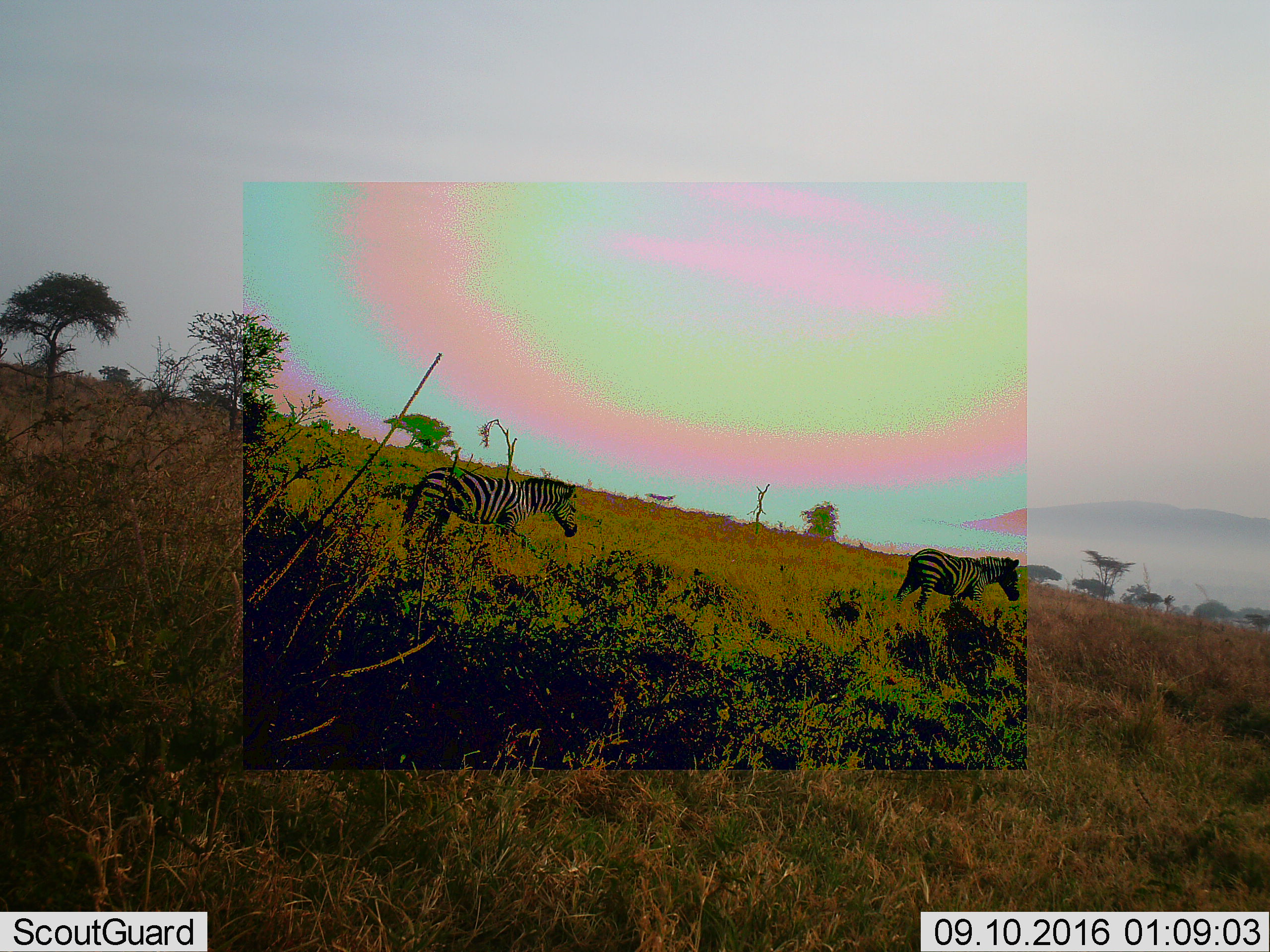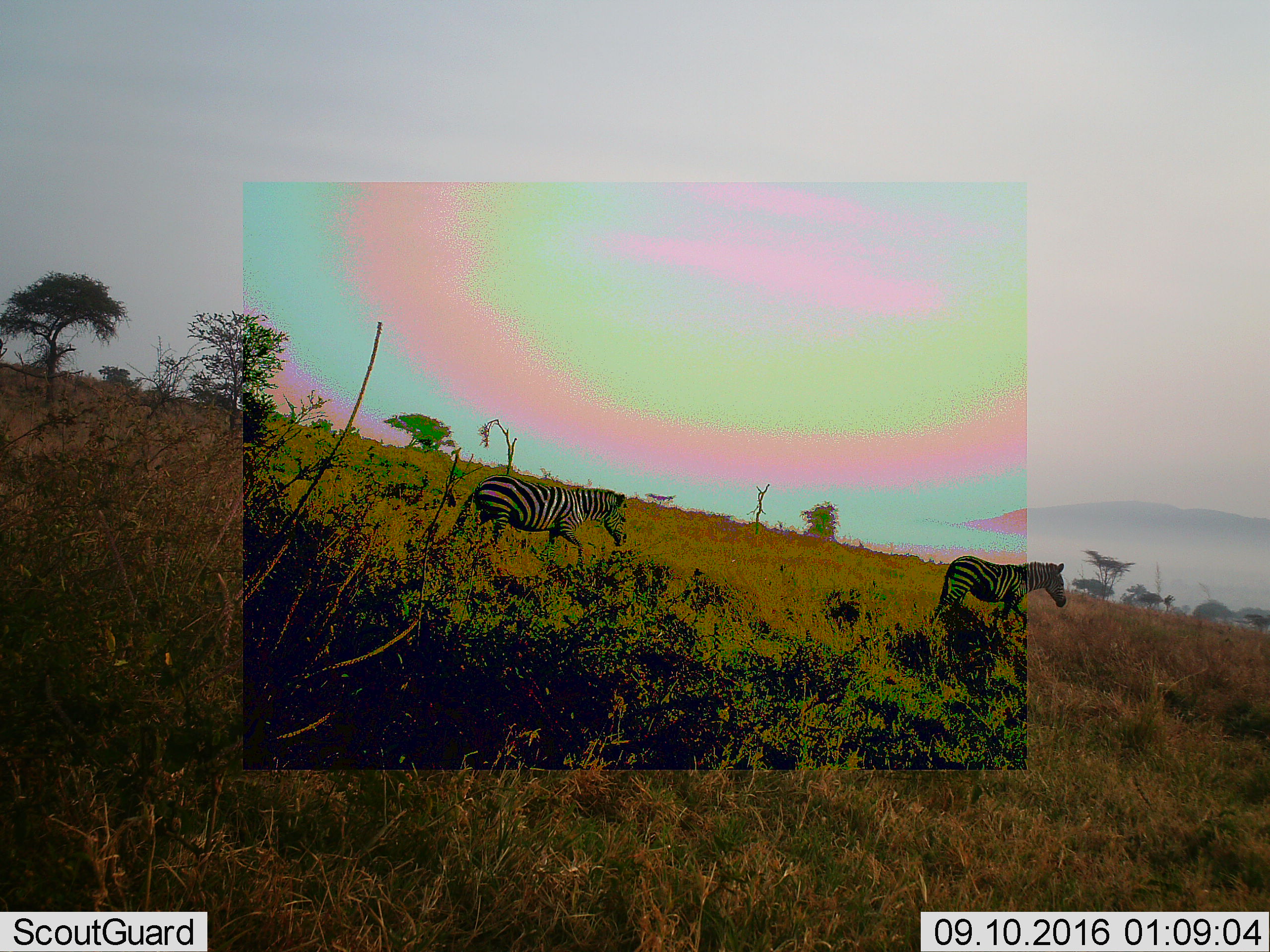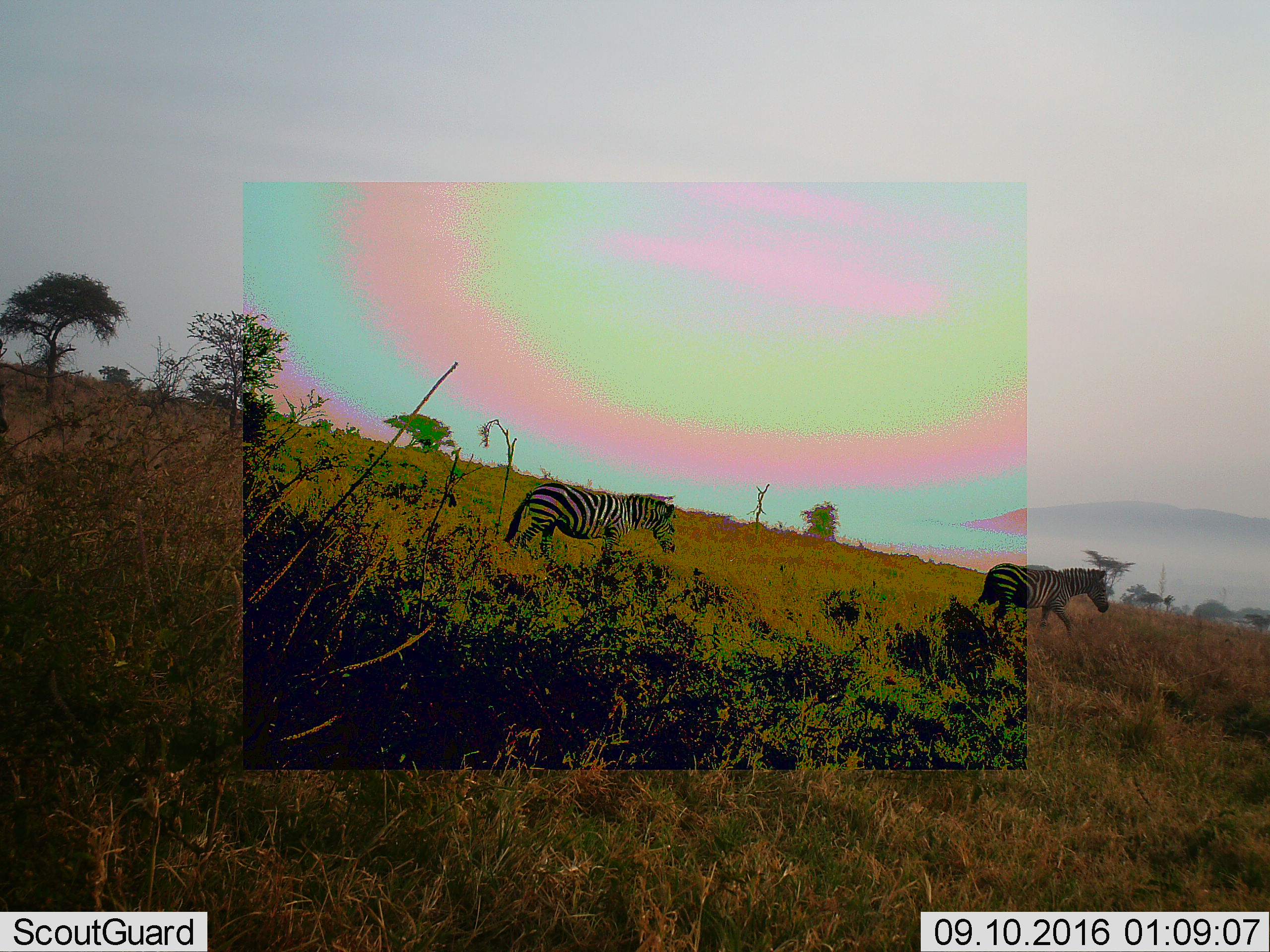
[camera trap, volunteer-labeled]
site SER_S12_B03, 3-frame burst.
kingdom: Animalia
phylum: Chordata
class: Mammalia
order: Perissodactyla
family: Equidae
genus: Equus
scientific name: Equus quagga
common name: plains zebra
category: zebraplains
Zebraplains (plains zebra) (Equus quagga), count 2. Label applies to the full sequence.